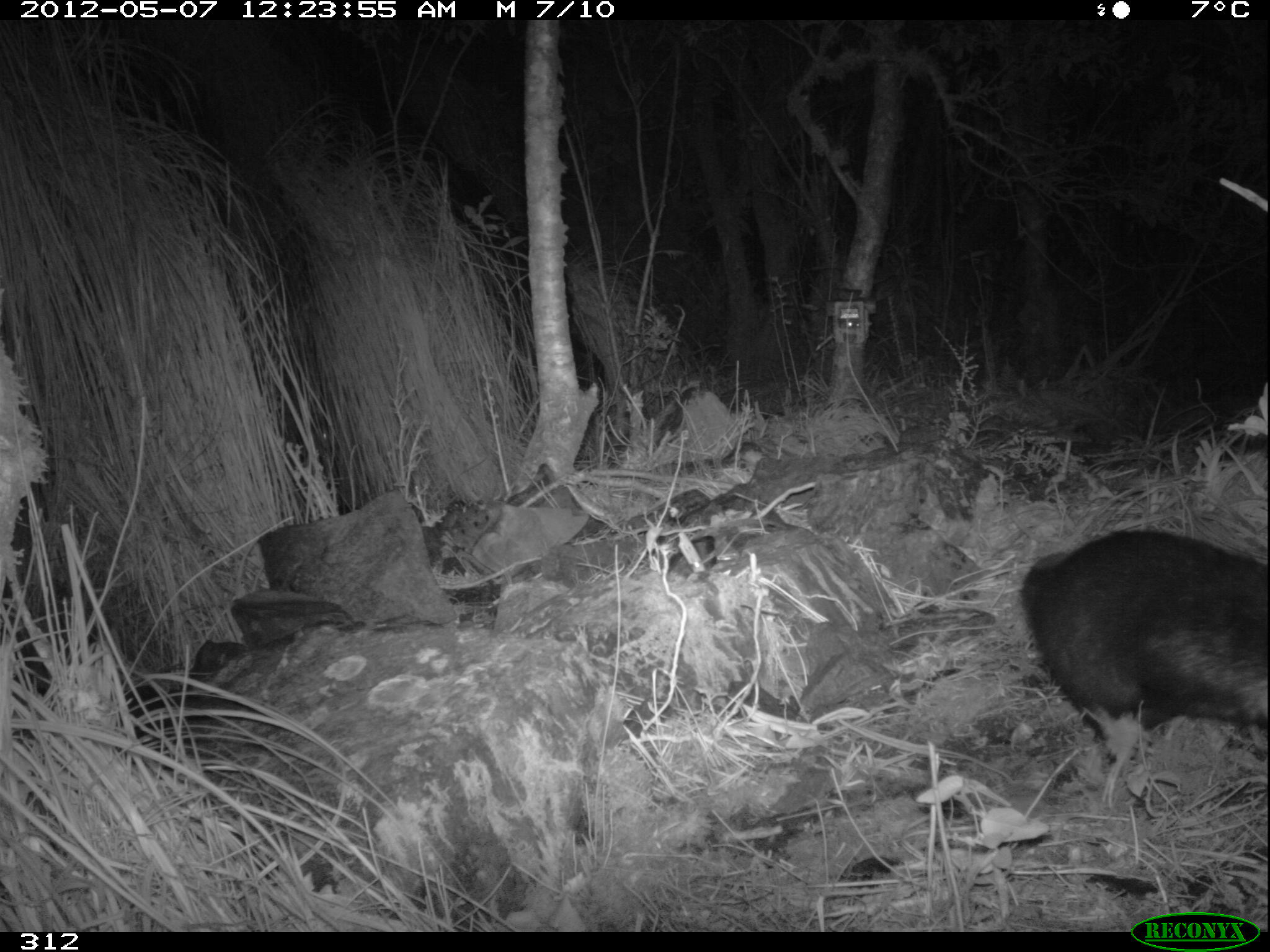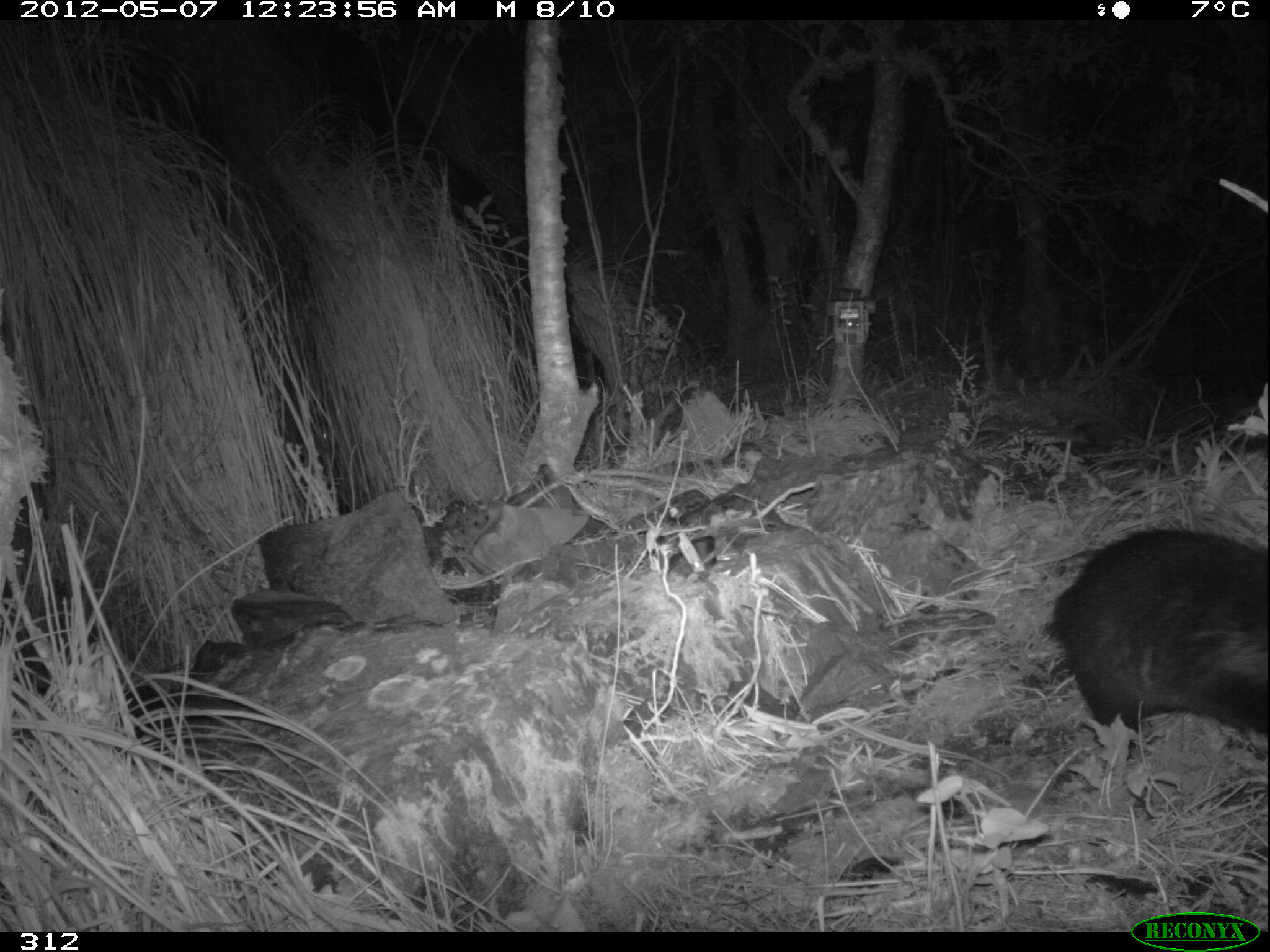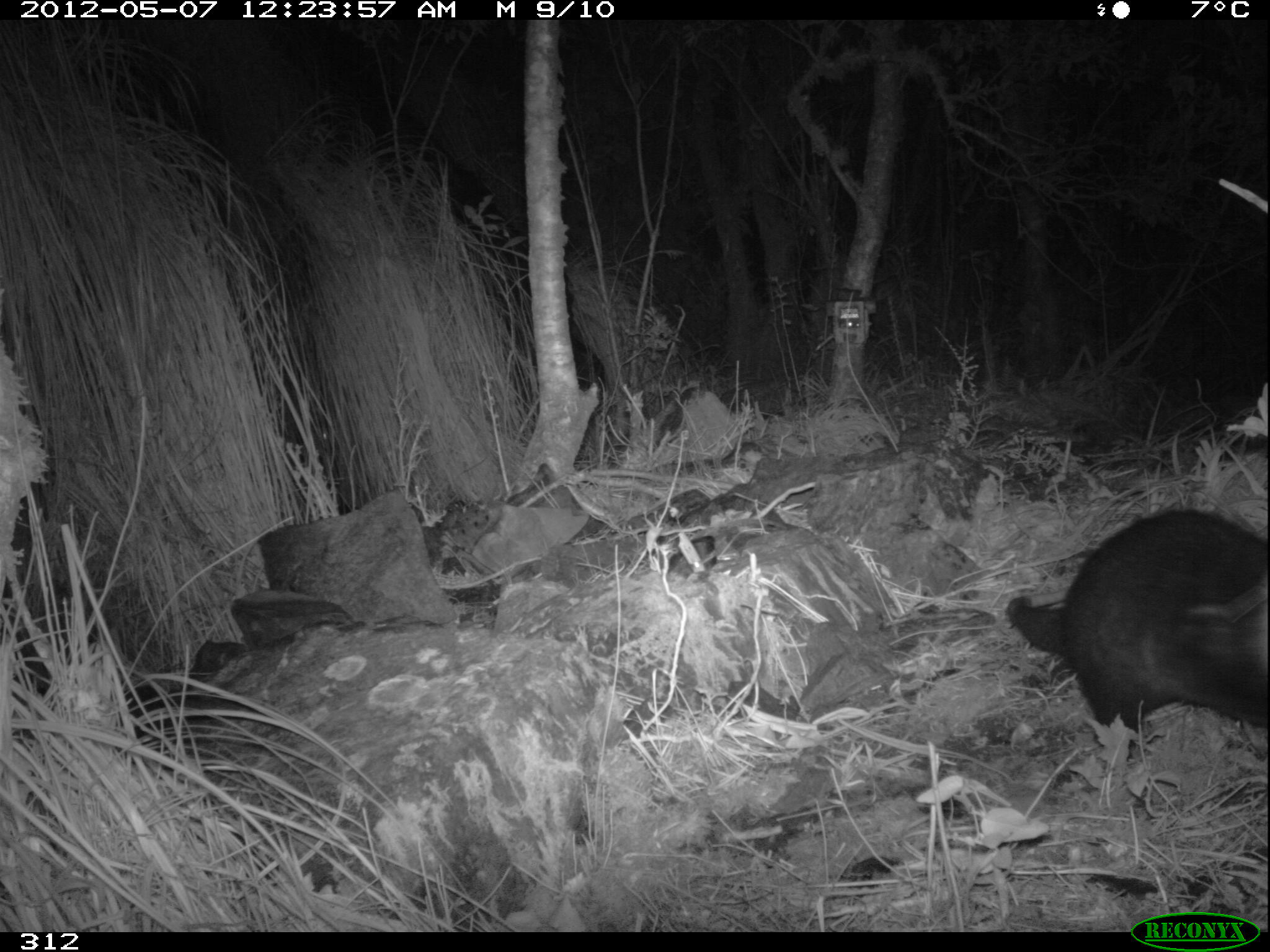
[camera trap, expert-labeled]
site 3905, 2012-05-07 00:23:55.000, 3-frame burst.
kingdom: Animalia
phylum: Chordata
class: Mammalia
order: Didelphimorphia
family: Didelphidae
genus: Didelphis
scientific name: Didelphis pernigra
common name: andean white-eared opossum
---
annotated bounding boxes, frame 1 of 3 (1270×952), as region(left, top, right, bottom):
didelphis pernigra: region(1016, 525, 1270, 758)